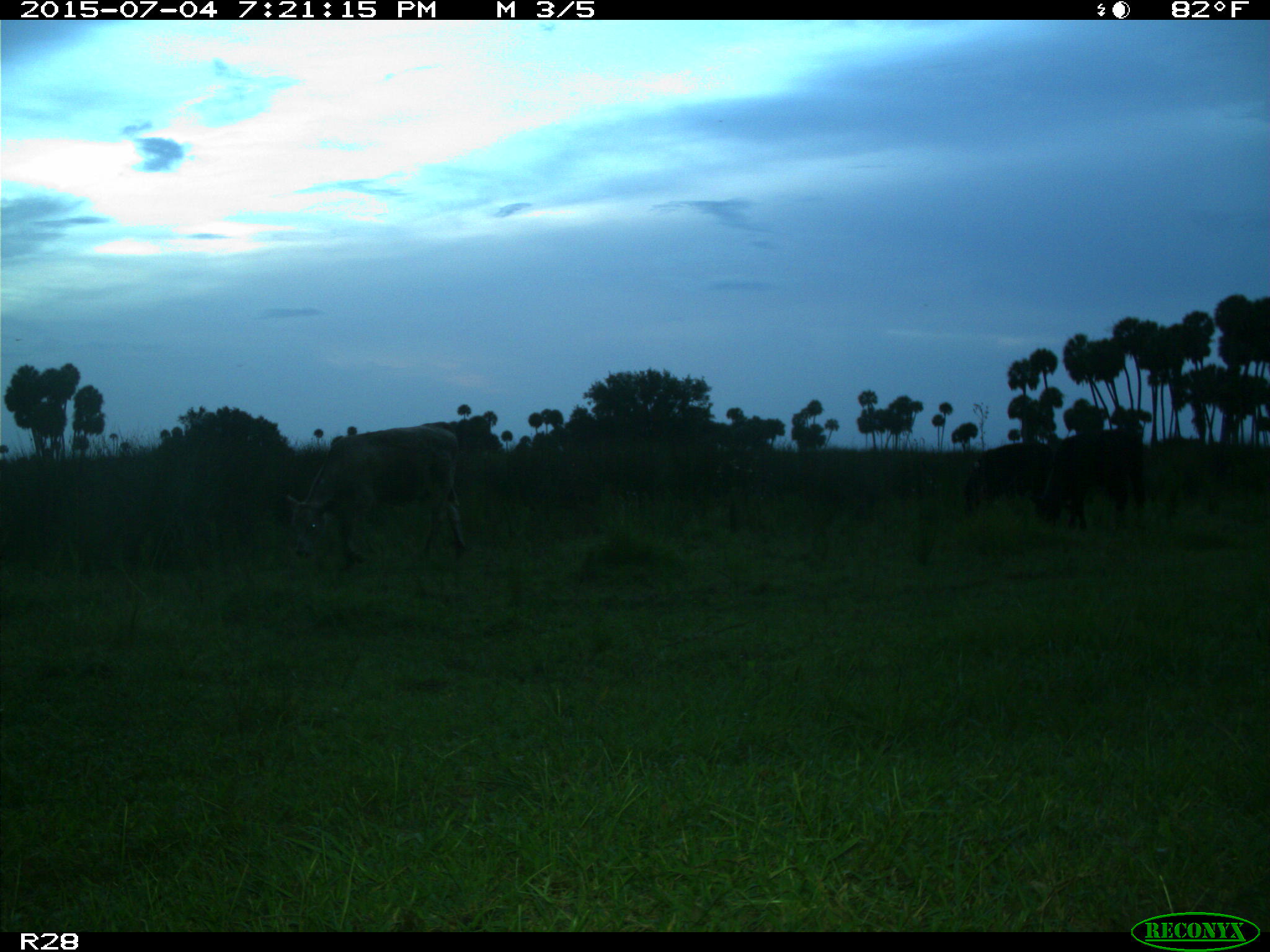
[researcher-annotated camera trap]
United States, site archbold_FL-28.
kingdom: Animalia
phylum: Chordata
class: Mammalia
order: Artiodactyla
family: Bovidae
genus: Bos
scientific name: Bos taurus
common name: domestic cow